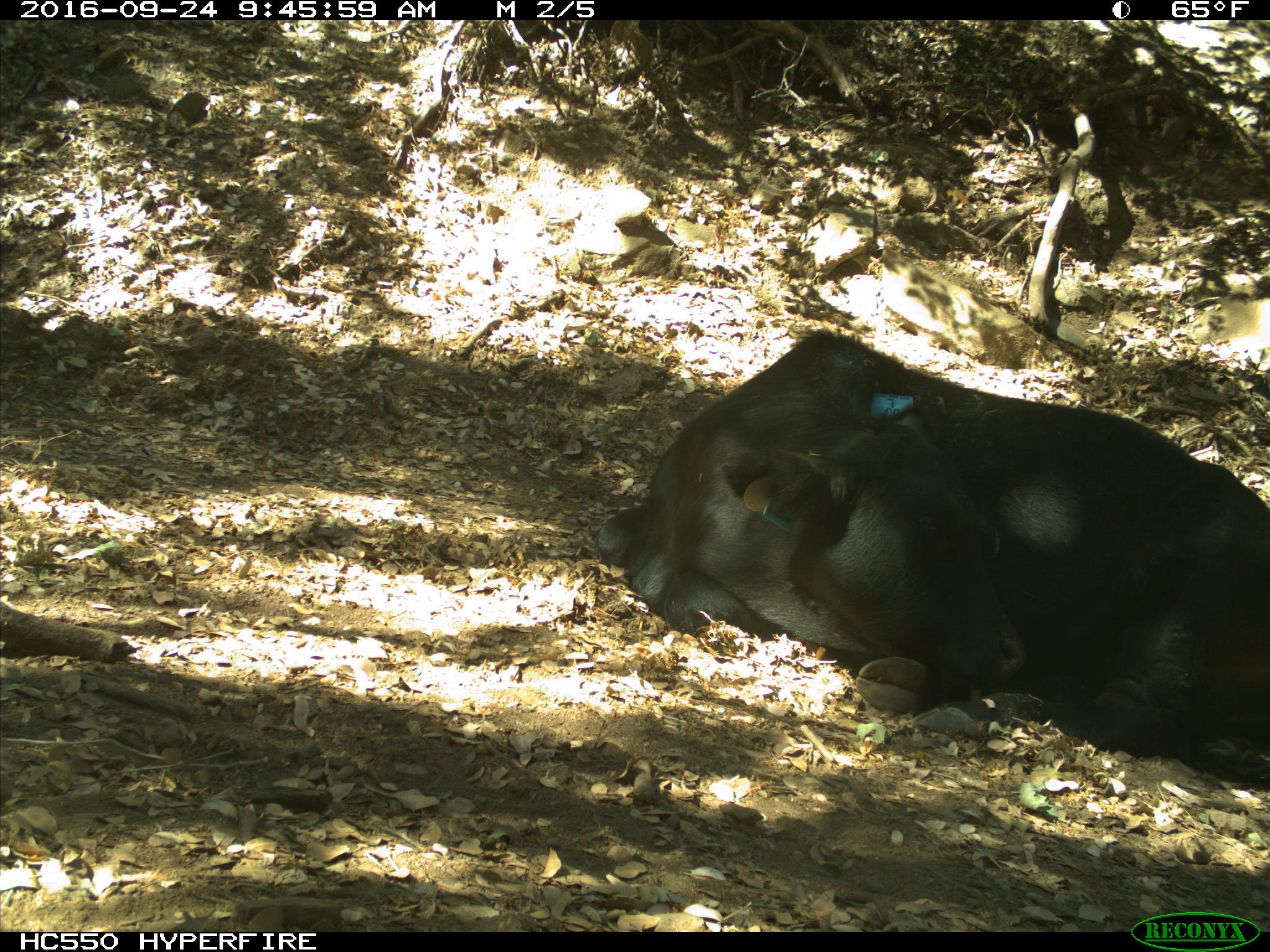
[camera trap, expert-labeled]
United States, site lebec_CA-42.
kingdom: Animalia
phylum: Chordata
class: Mammalia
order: Artiodactyla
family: Bovidae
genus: Bos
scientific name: Bos taurus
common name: domestic cow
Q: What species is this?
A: Bos taurus (domestic cow).